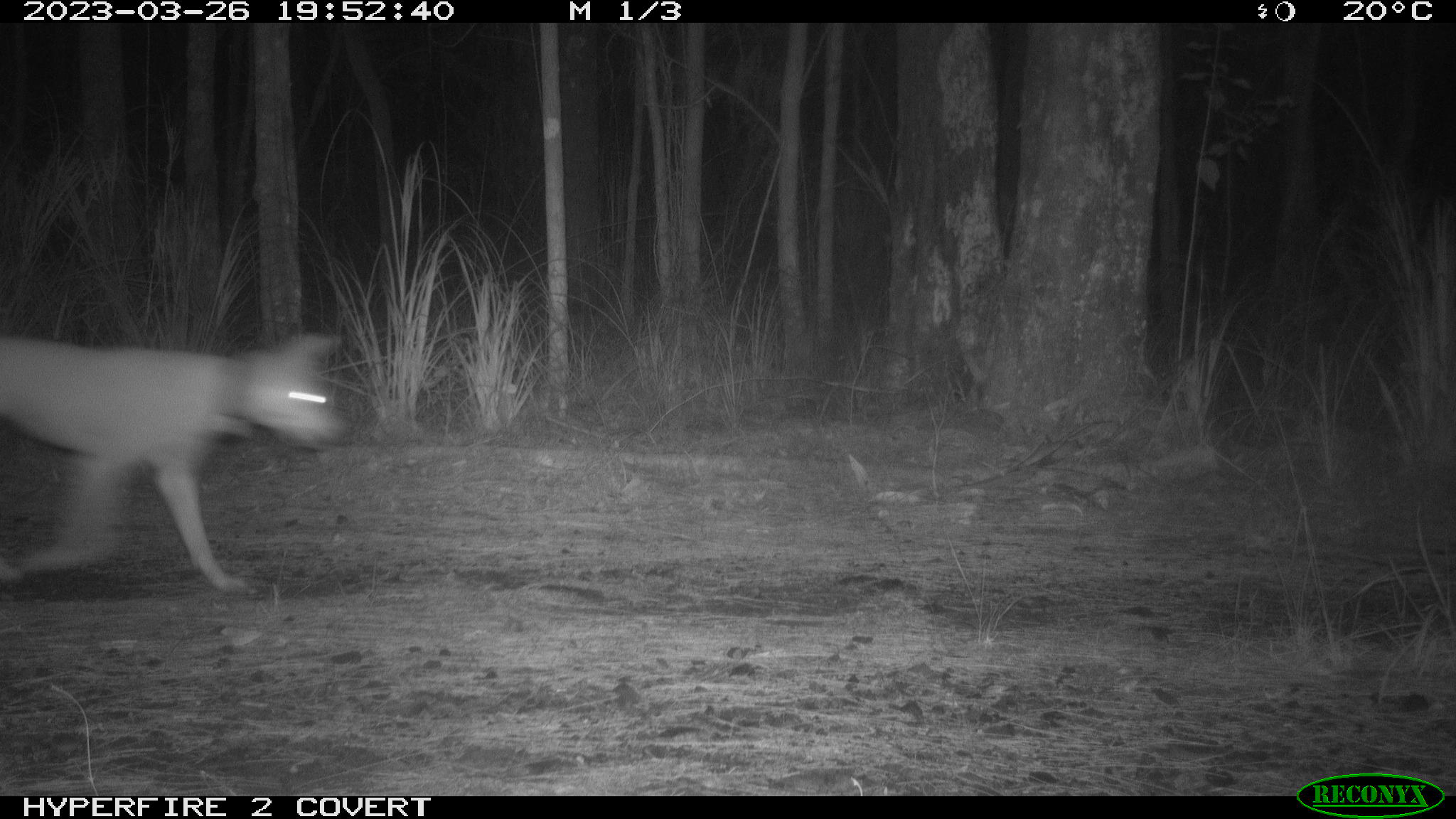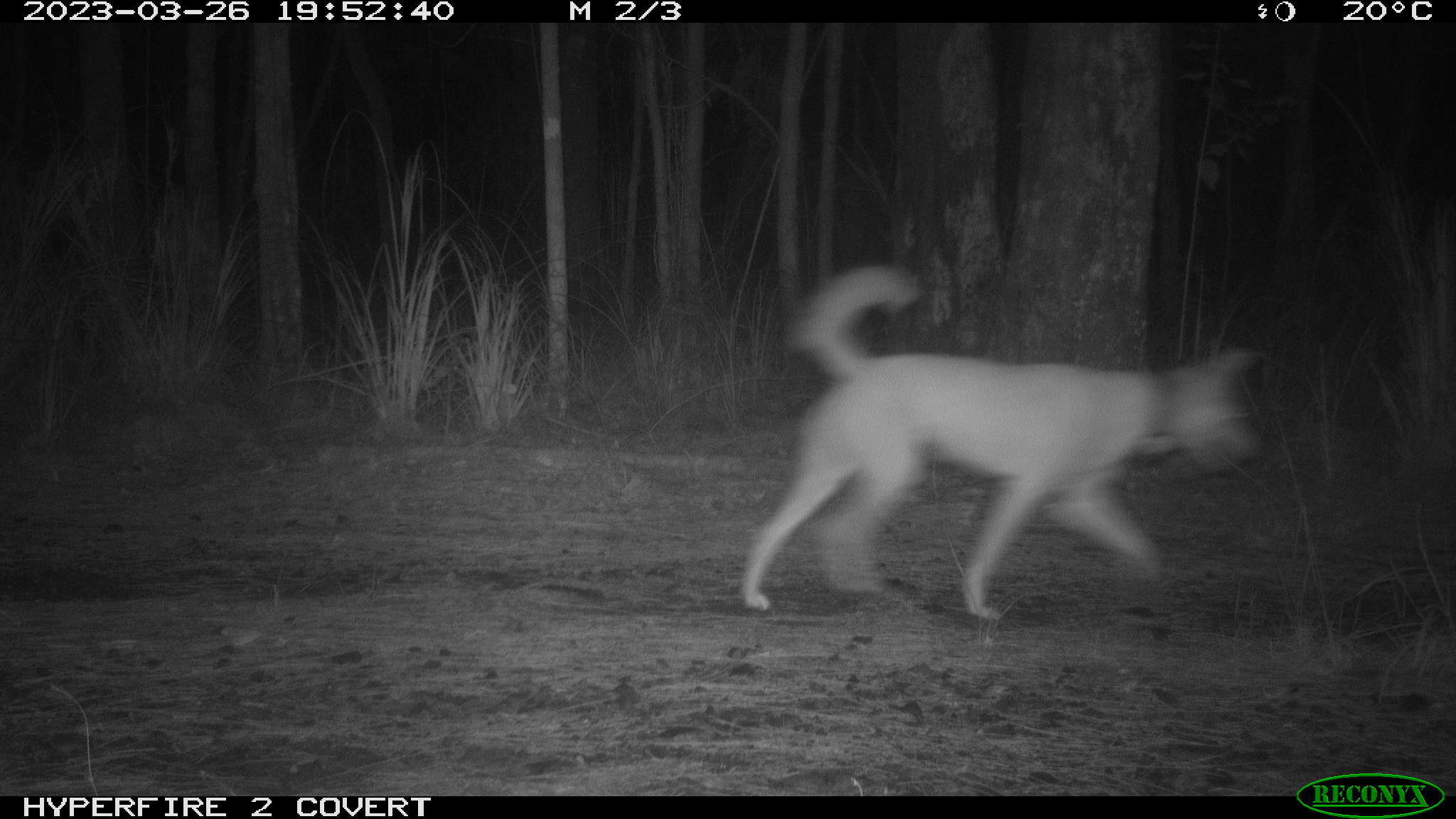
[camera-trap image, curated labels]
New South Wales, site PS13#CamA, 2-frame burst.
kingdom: Animalia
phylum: Chordata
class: Mammalia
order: Carnivora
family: Canidae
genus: Canis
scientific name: Canis familiaris dingo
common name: dingo